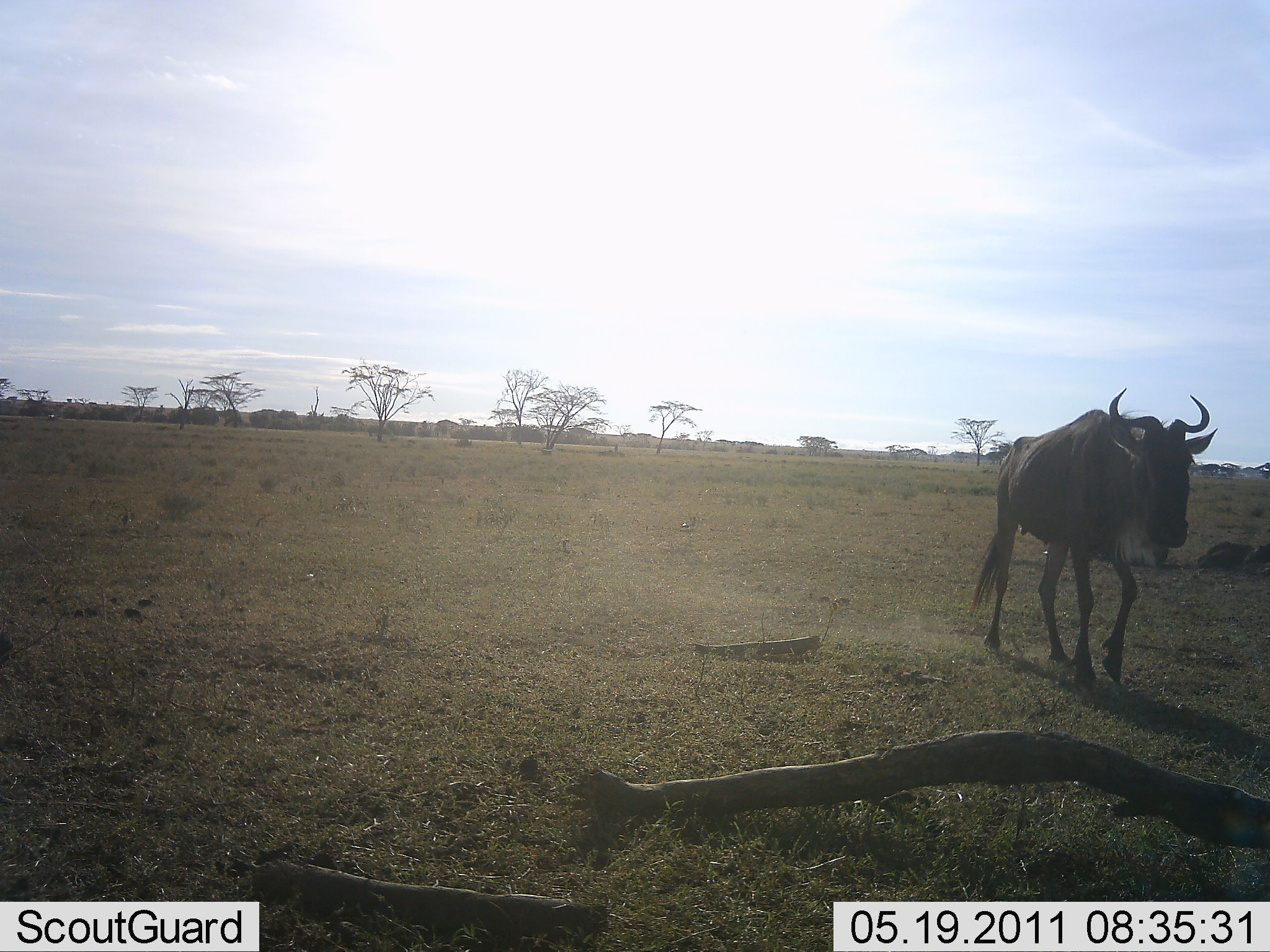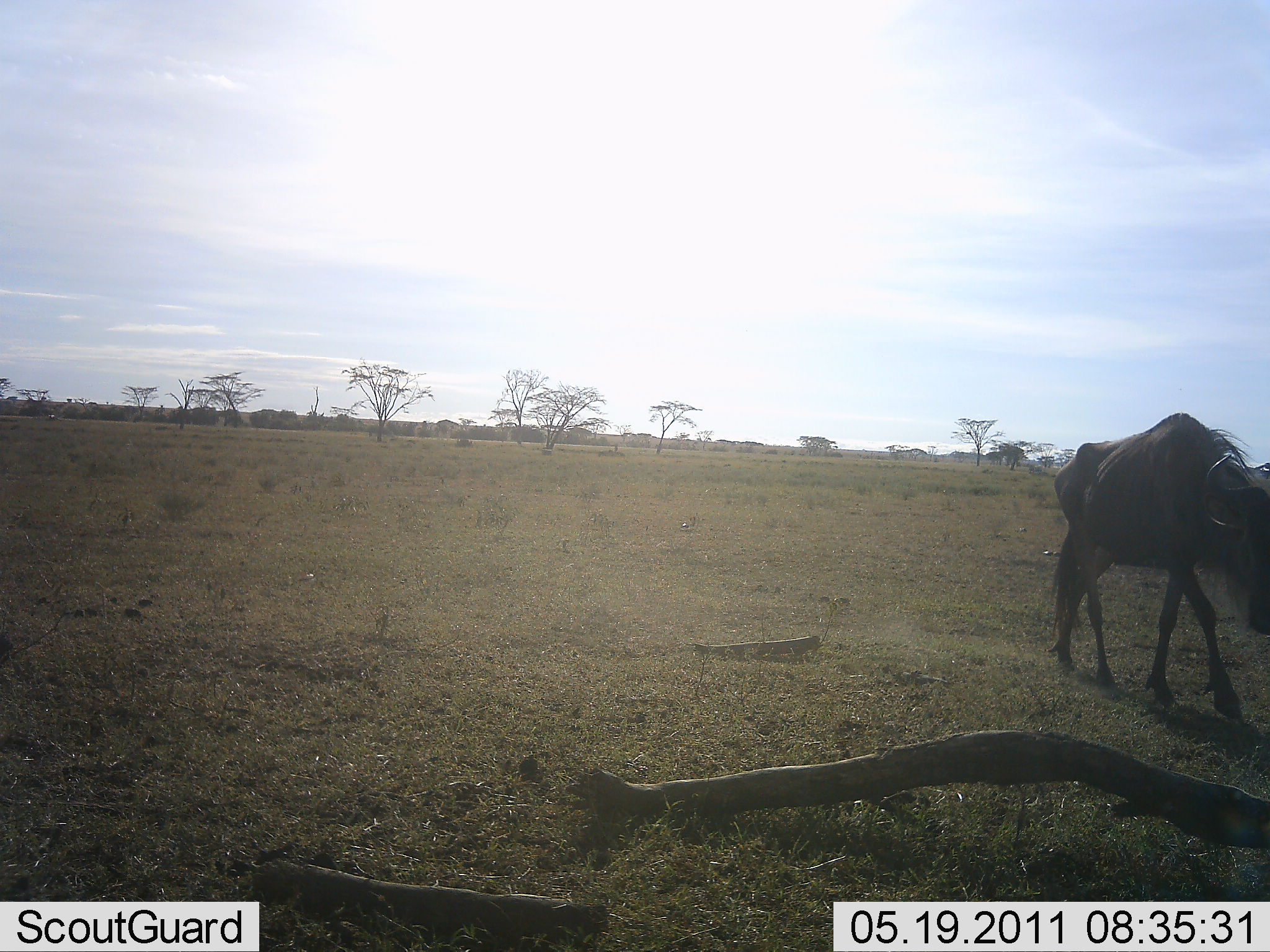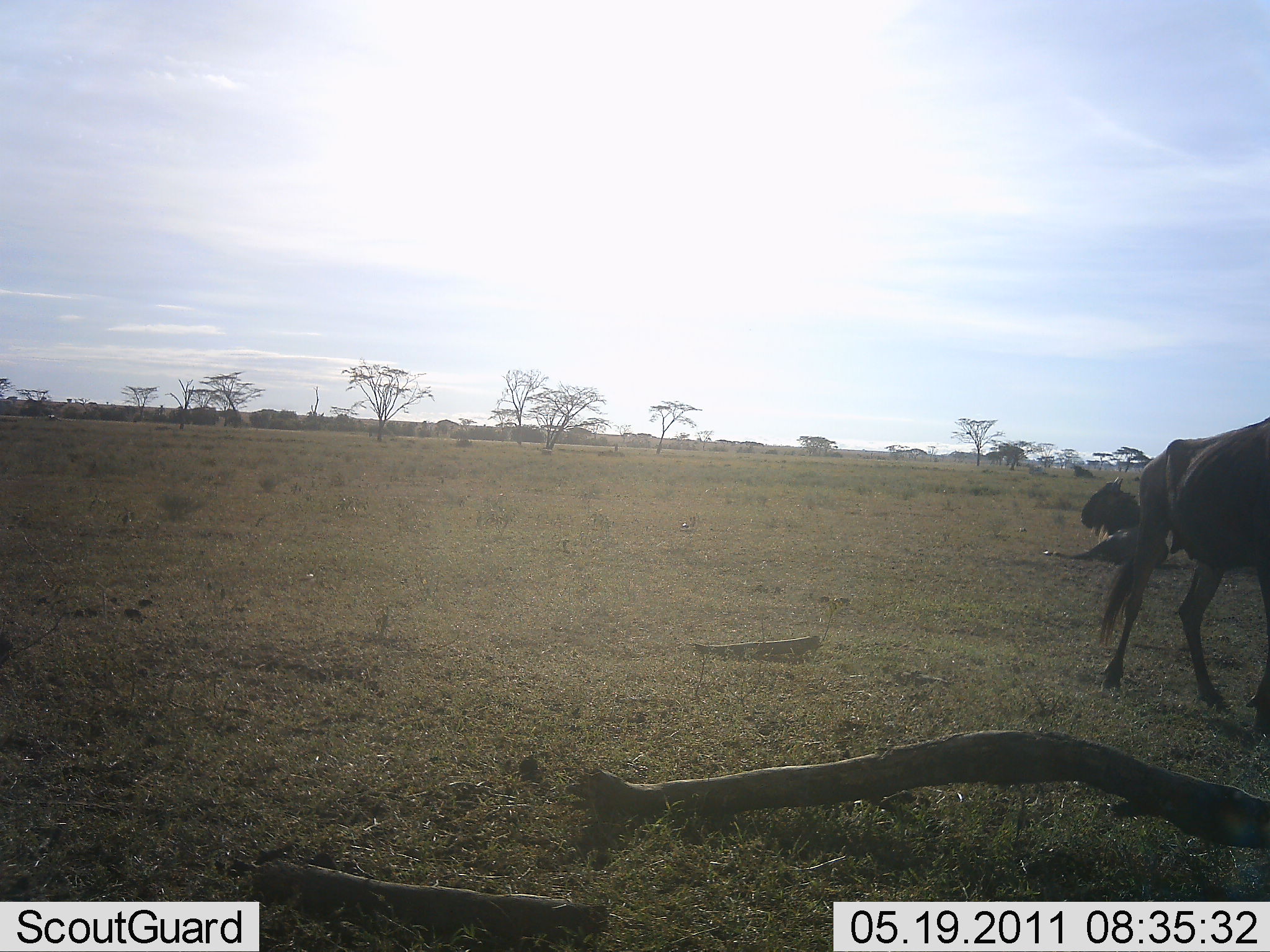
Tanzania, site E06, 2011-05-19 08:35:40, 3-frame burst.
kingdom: Animalia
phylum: Chordata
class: Mammalia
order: Artiodactyla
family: Bovidae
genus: Connochaetes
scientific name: Connochaetes taurinus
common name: blue wildebeest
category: wildebeest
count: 1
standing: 0%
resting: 27%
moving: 91%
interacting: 0%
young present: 0%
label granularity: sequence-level